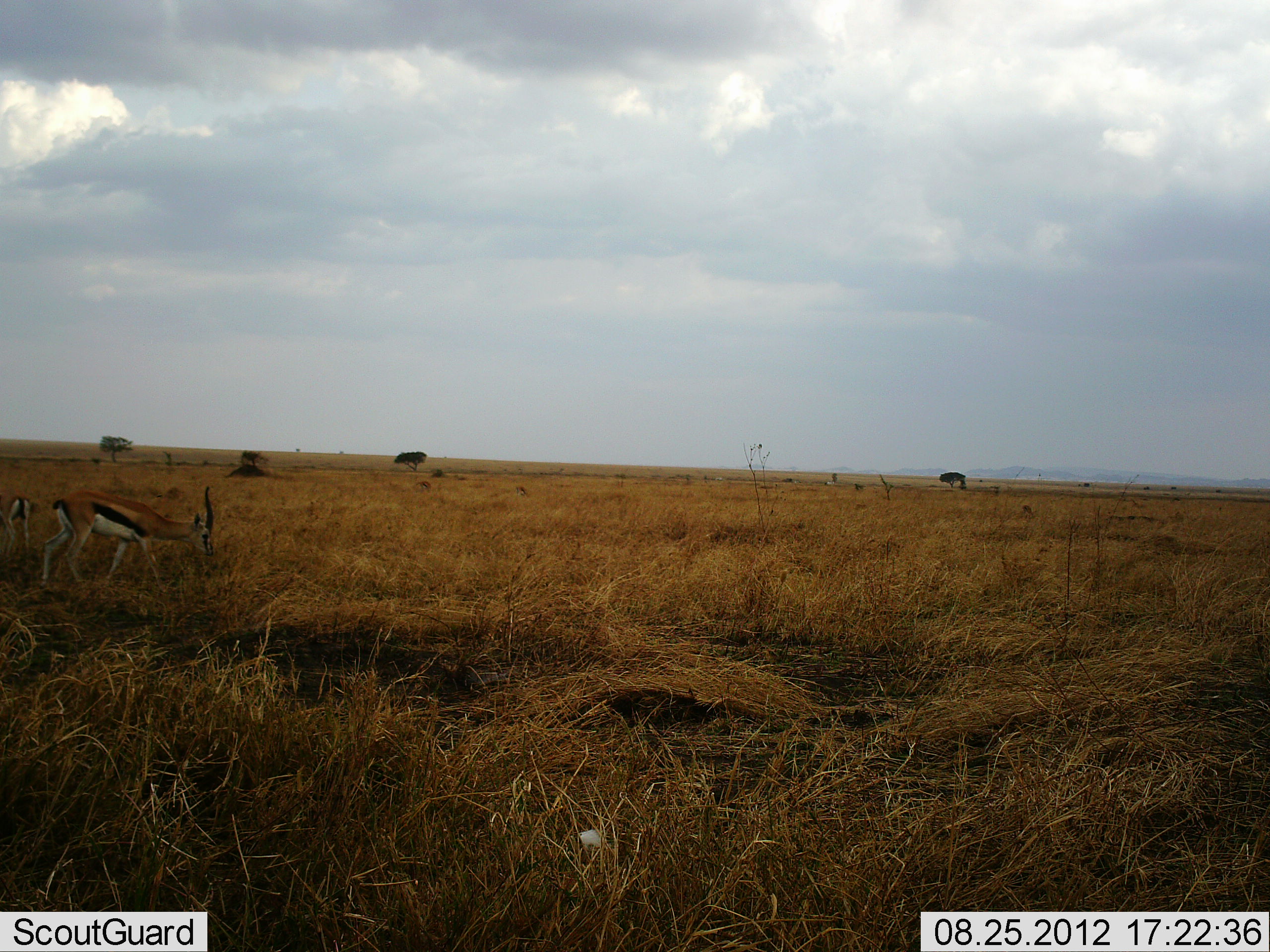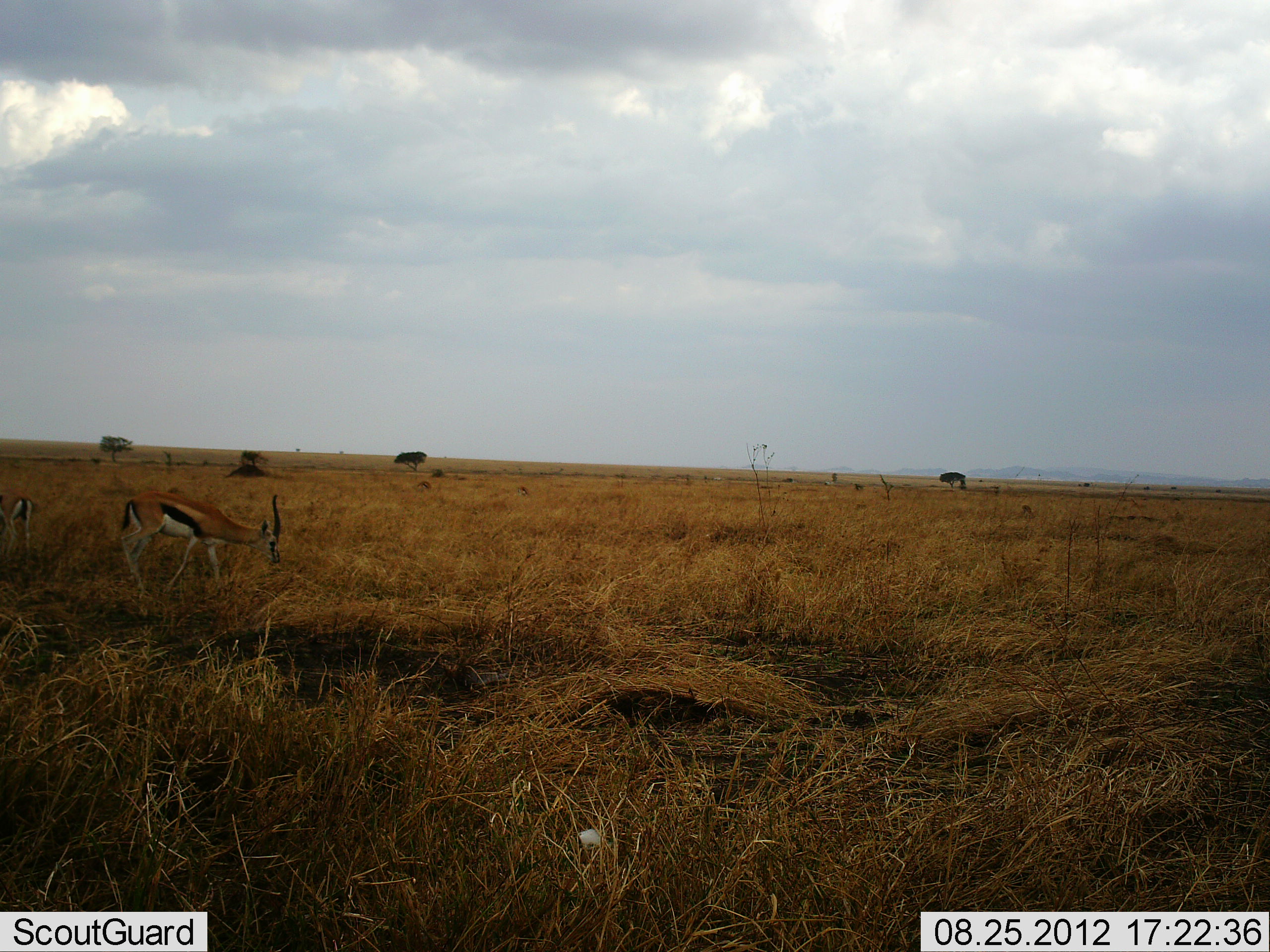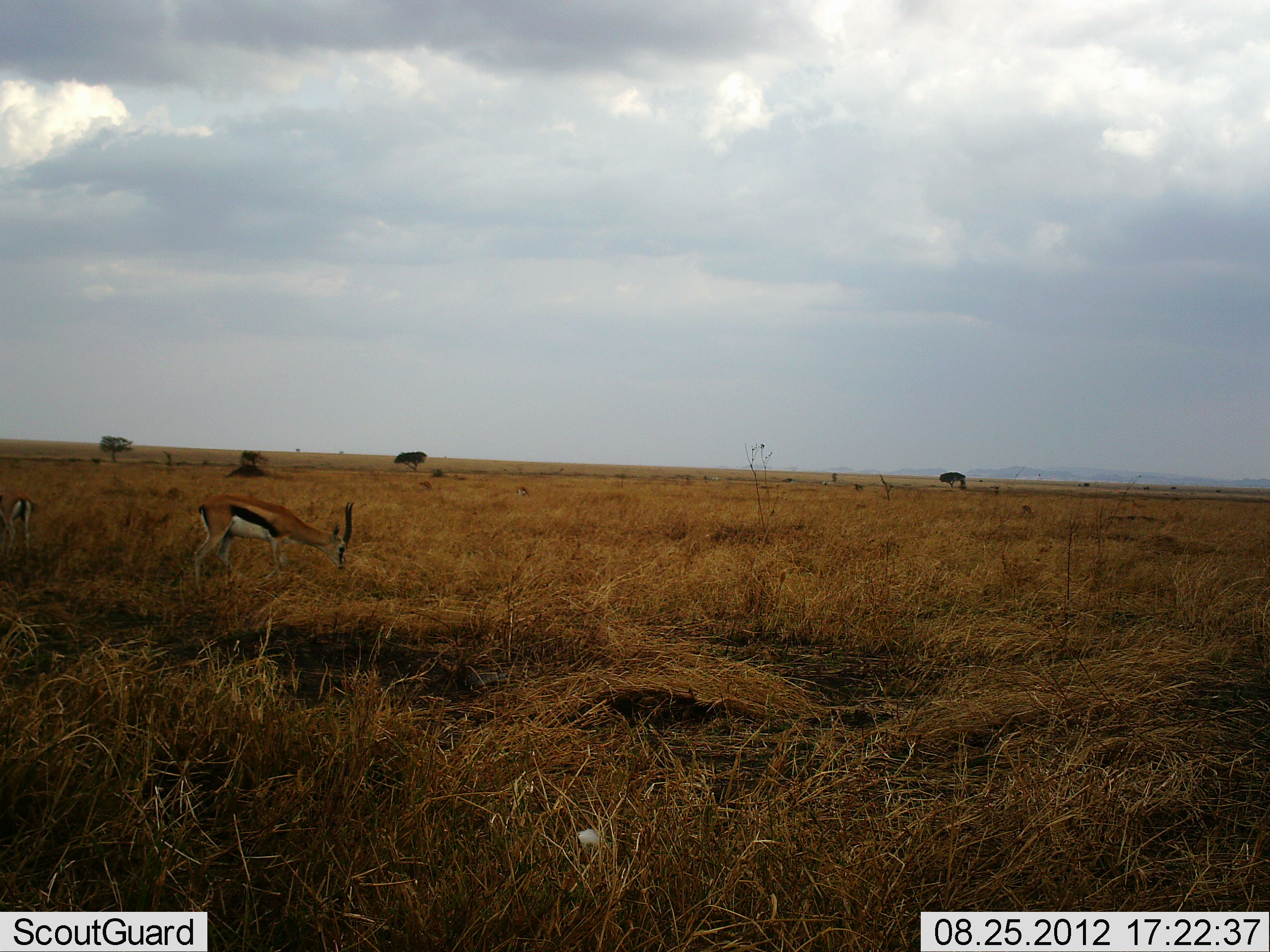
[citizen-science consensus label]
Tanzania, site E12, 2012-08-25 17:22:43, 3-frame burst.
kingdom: Animalia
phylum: Chordata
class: Mammalia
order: Artiodactyla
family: Bovidae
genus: Eudorcas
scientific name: Eudorcas thomsonii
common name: thomson's gazelle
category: gazellethomsons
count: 2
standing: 30%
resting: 0%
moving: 60%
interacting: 0%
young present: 0%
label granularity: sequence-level